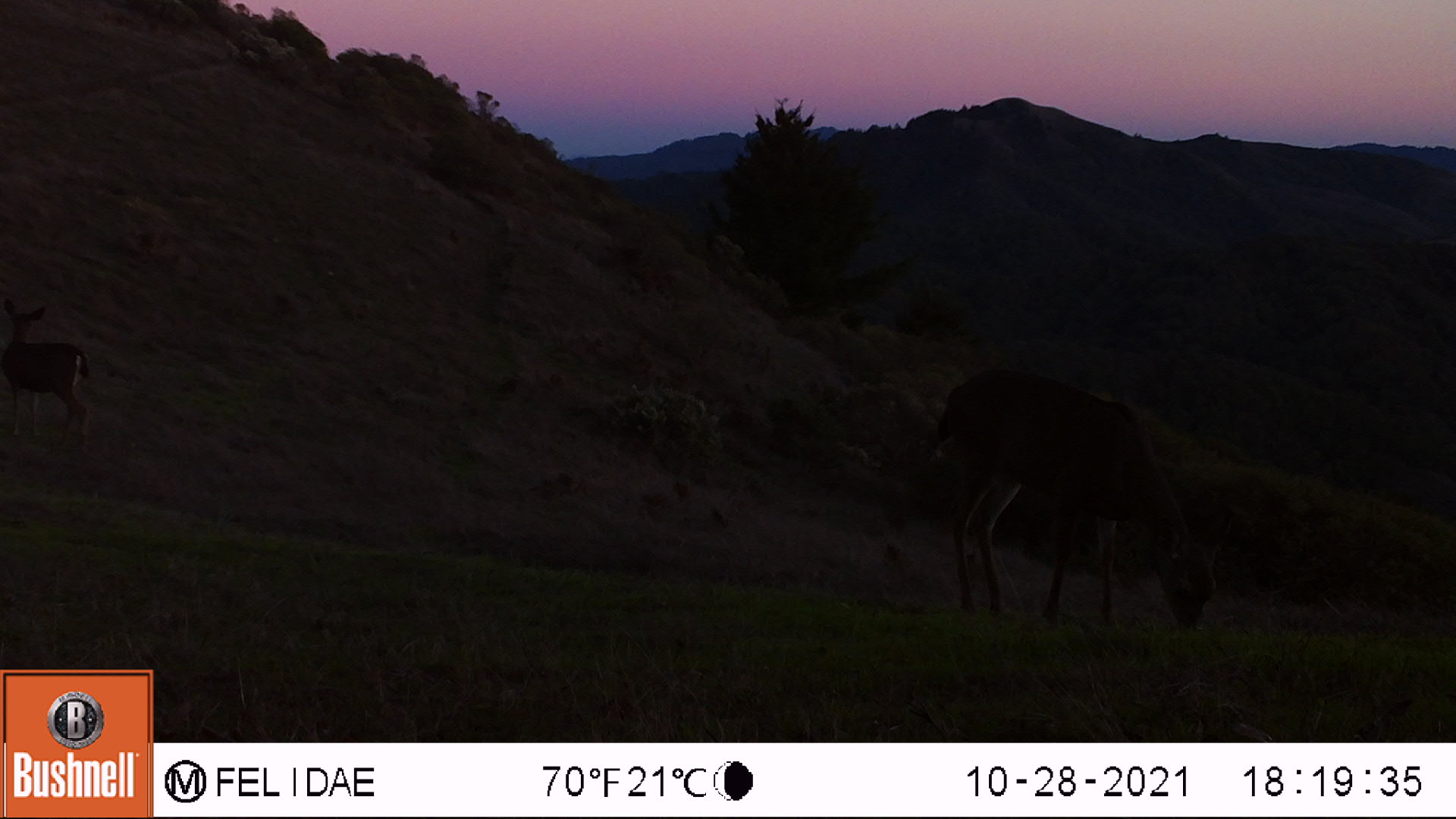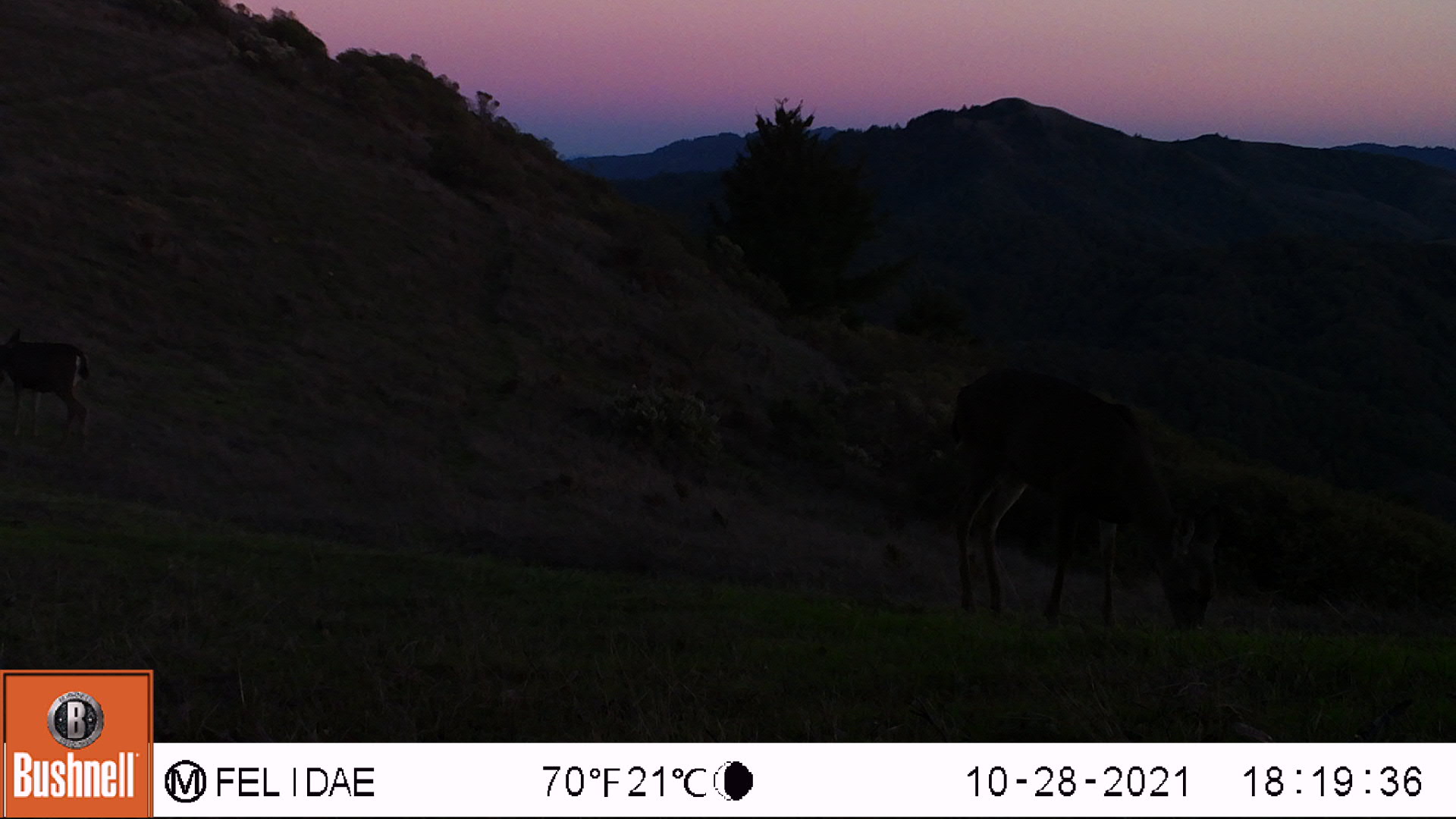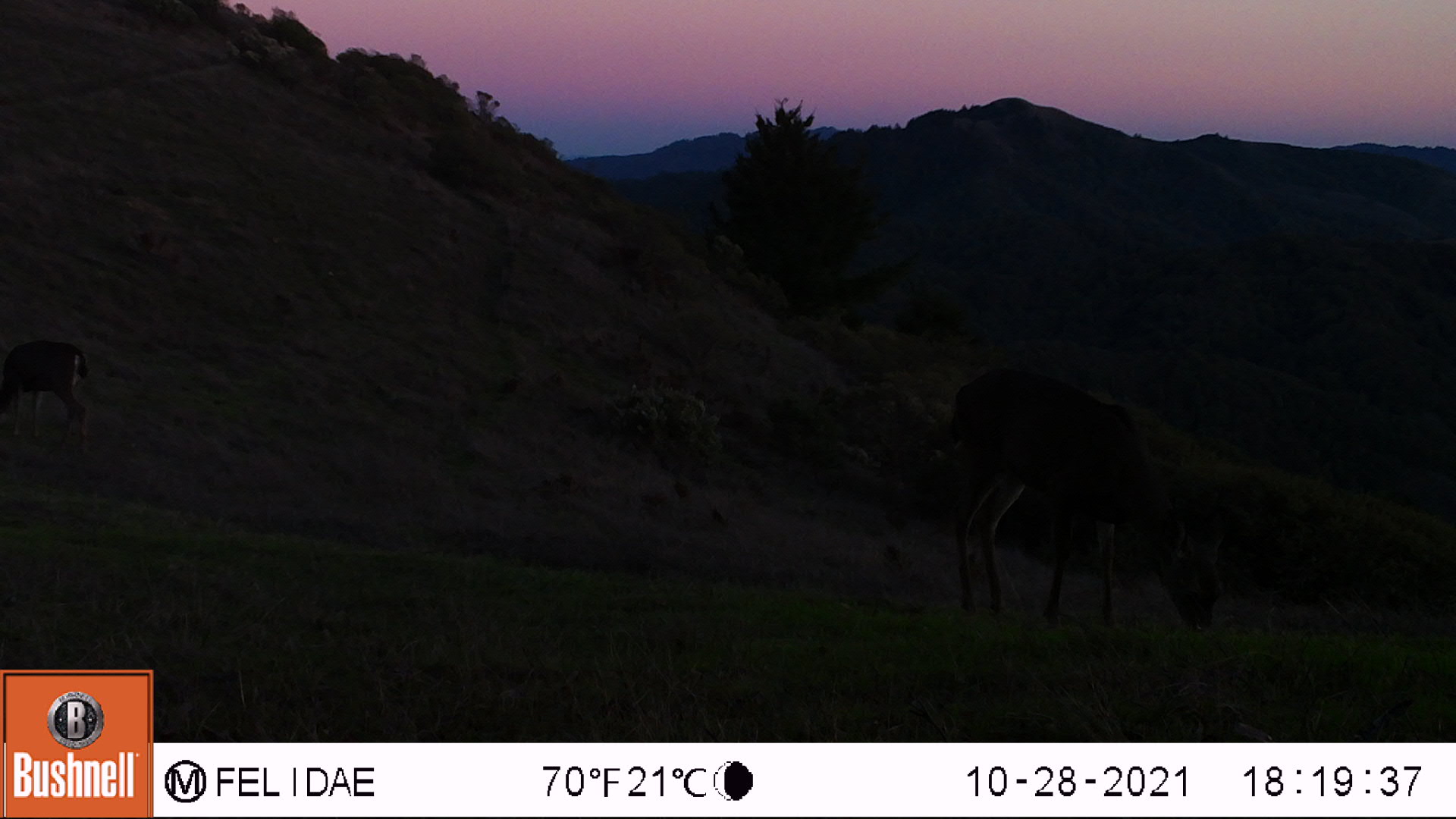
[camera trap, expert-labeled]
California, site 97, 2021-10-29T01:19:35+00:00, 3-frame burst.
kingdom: Animalia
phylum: Chordata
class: Mammalia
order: Artiodactyla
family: Cervidae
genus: Odocoileus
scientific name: Odocoileus hemionus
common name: mule deer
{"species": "mule deer (Odocoileus hemionus)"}